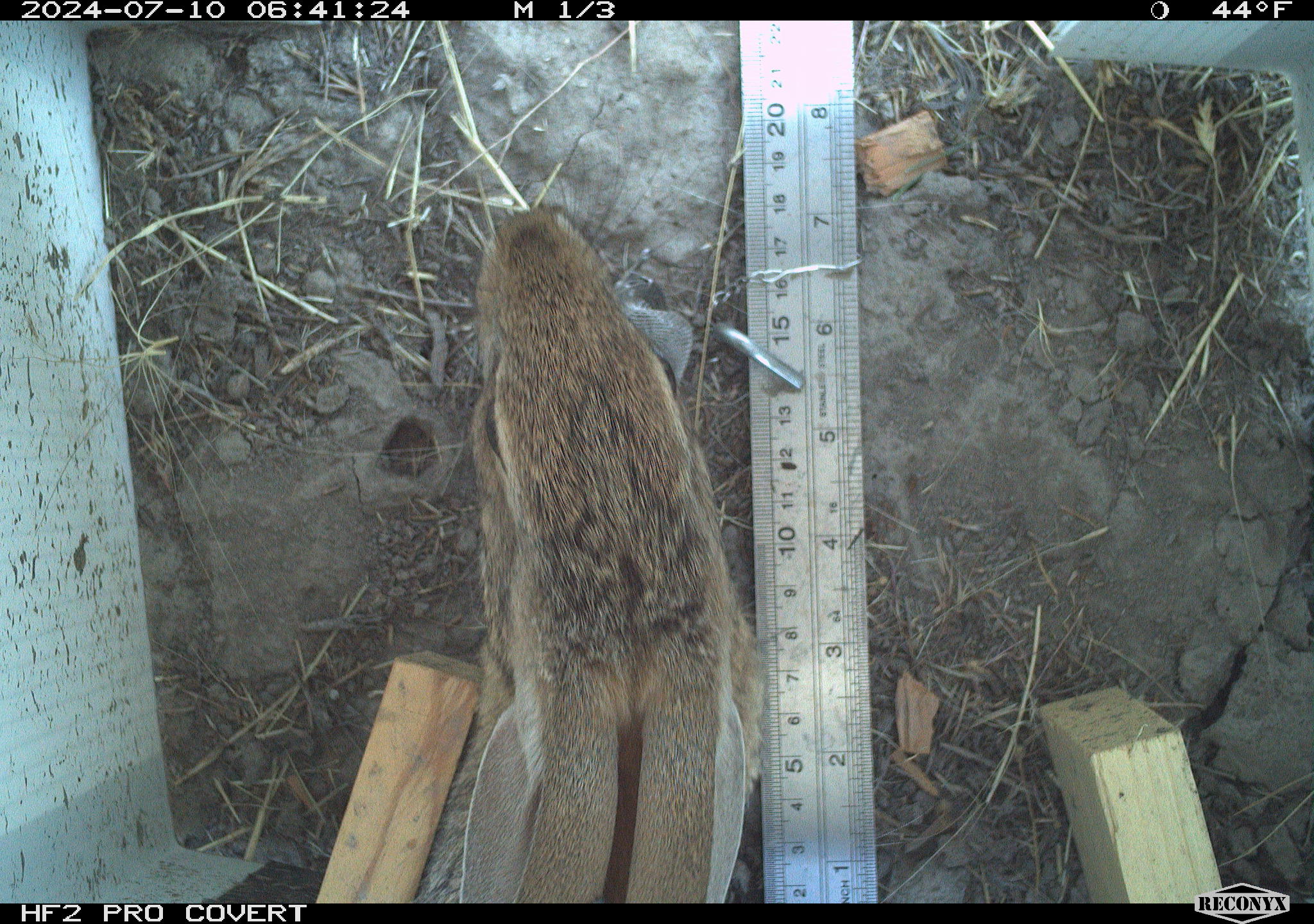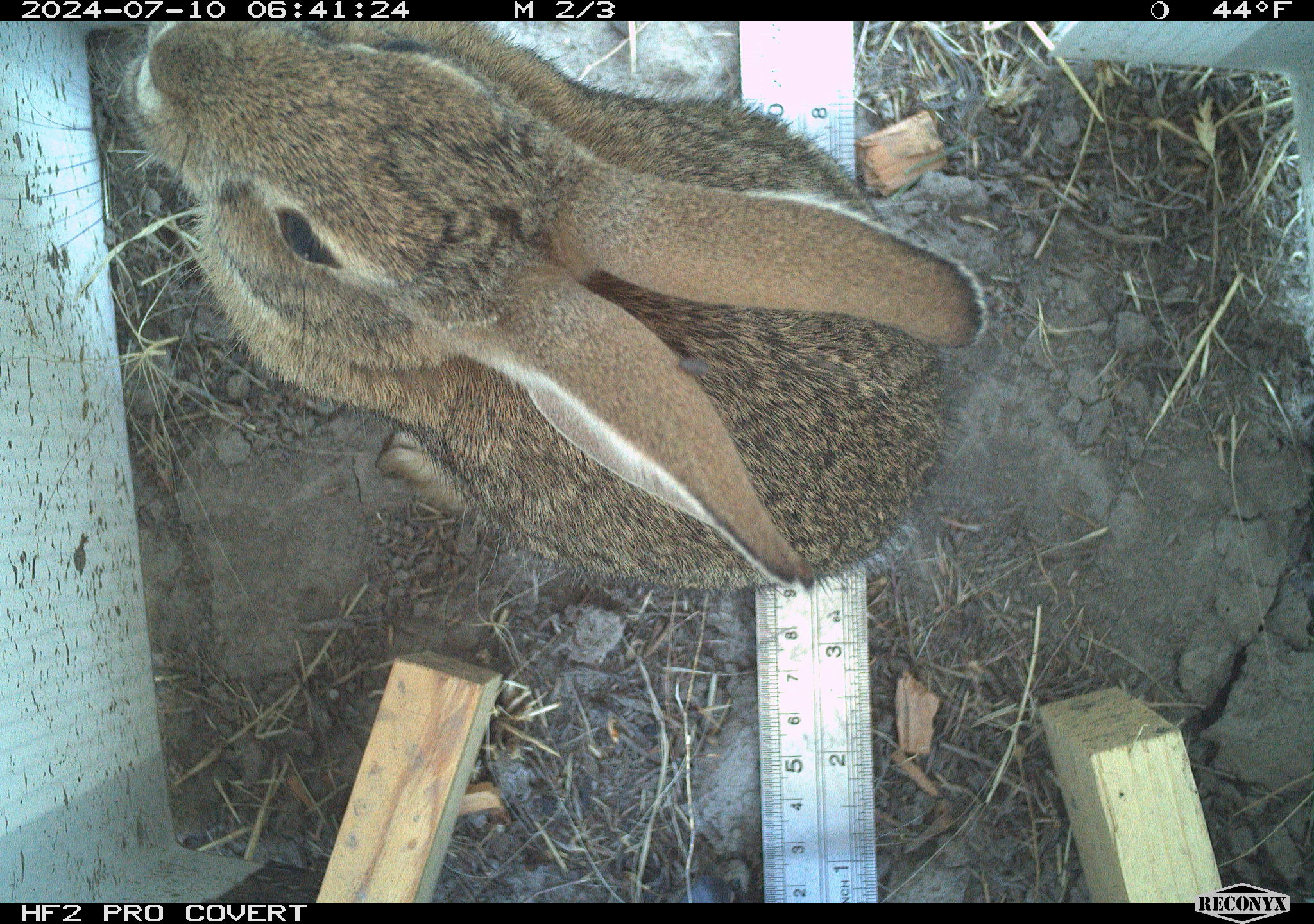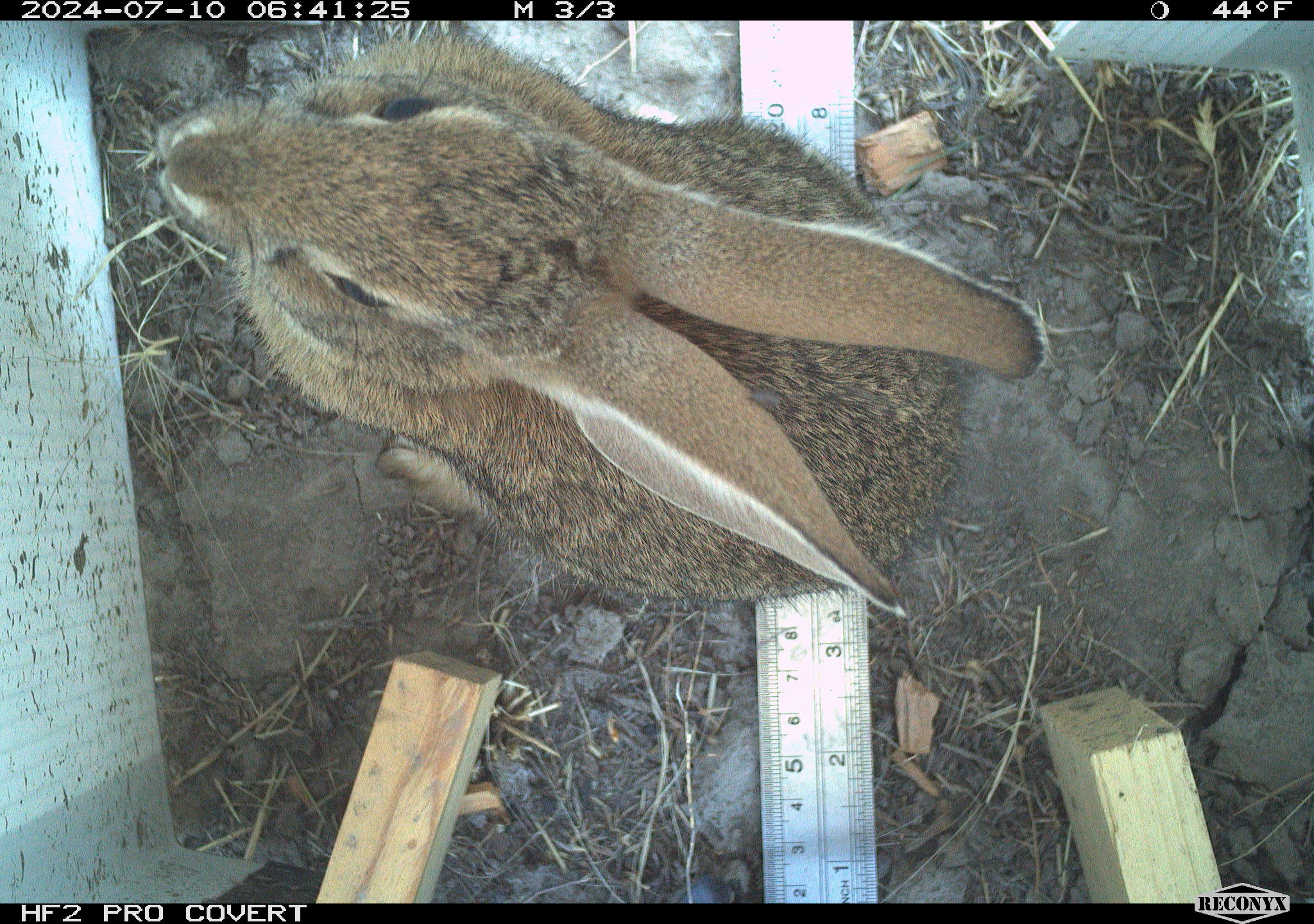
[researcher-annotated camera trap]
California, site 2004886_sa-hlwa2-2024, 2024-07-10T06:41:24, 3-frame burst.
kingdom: Animalia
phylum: Chordata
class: Mammalia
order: Lagomorpha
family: Leporidae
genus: Sylvilagus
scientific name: Sylvilagus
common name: cottontail rabbits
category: sylvilagus species